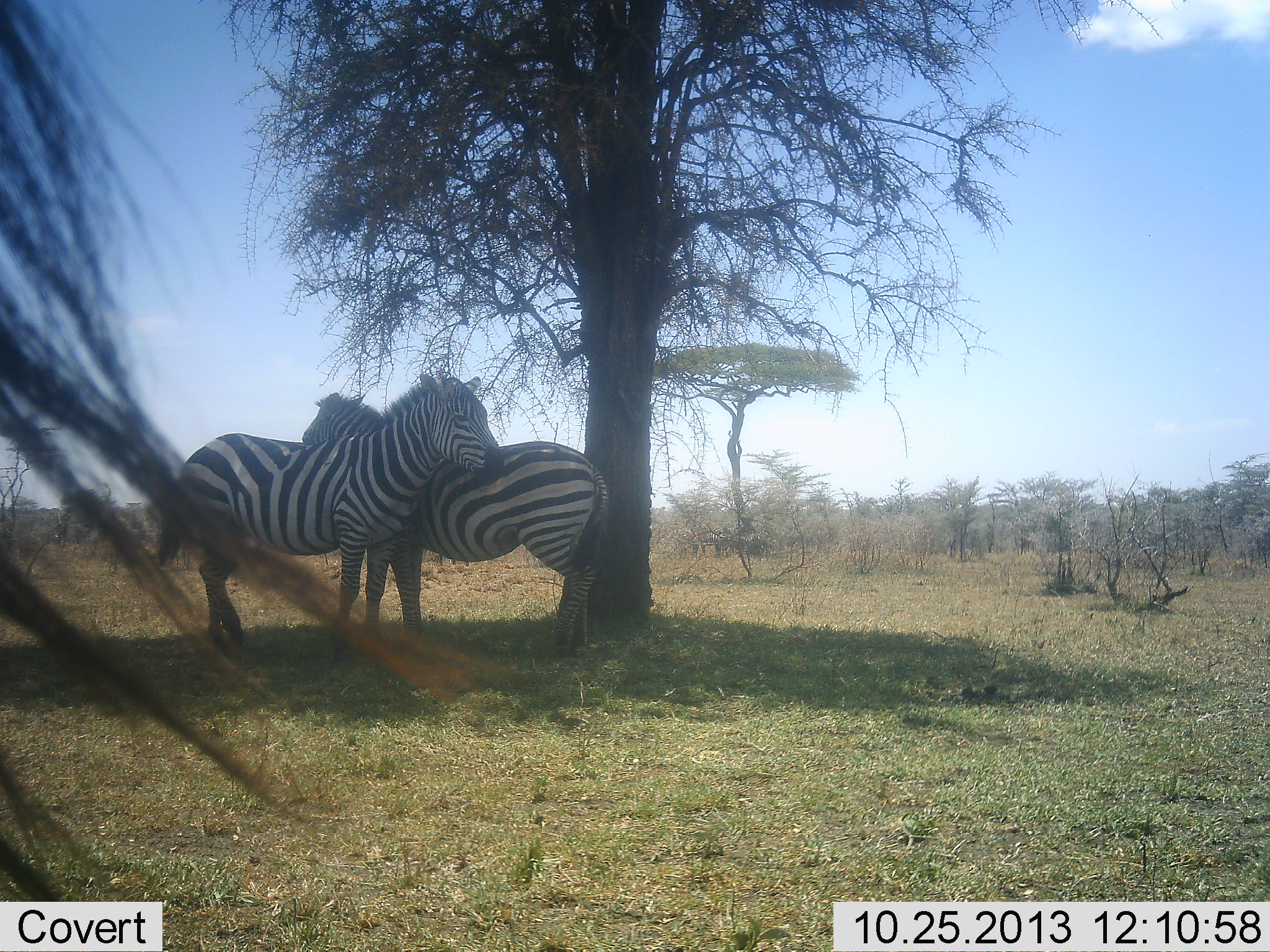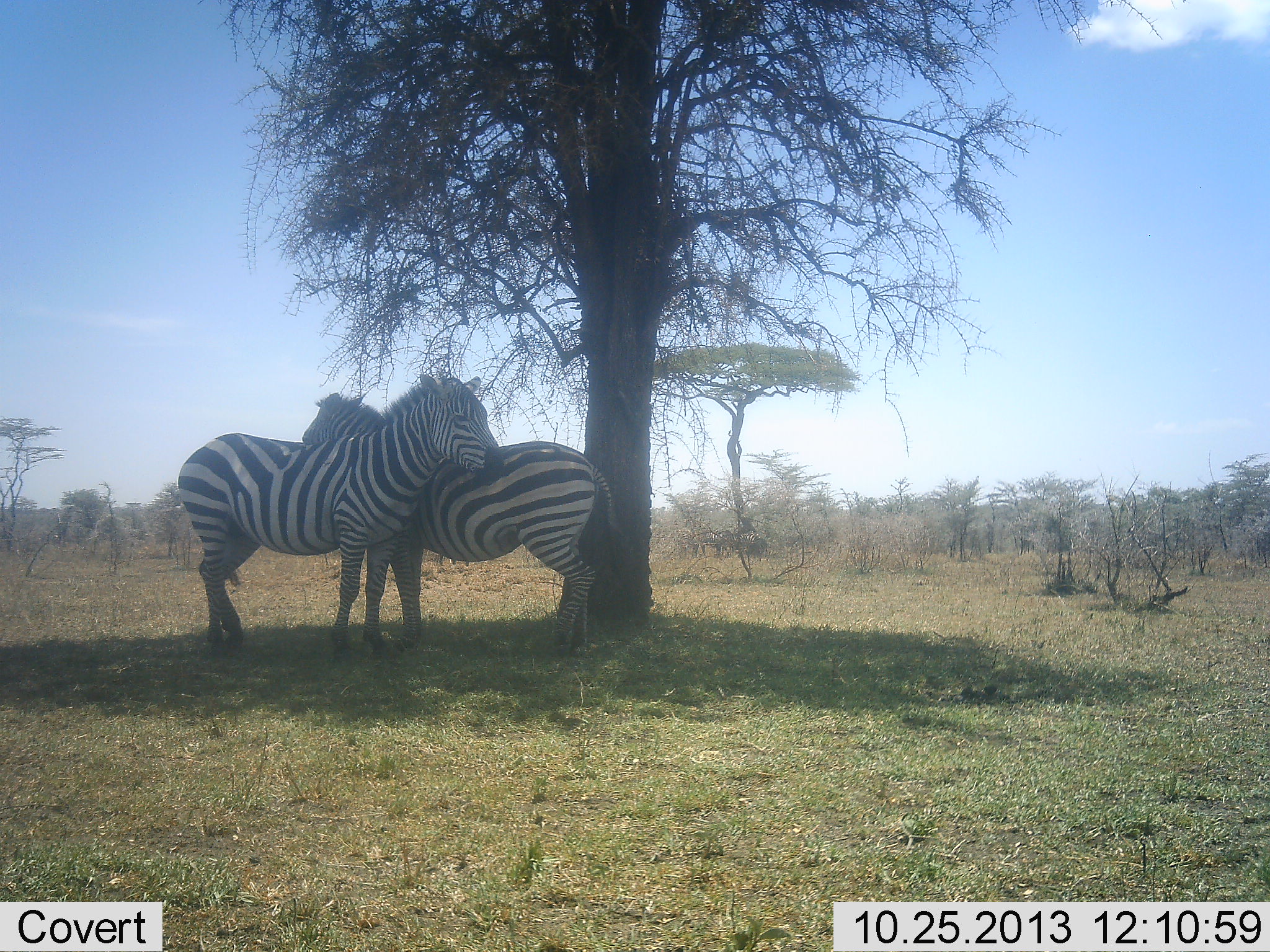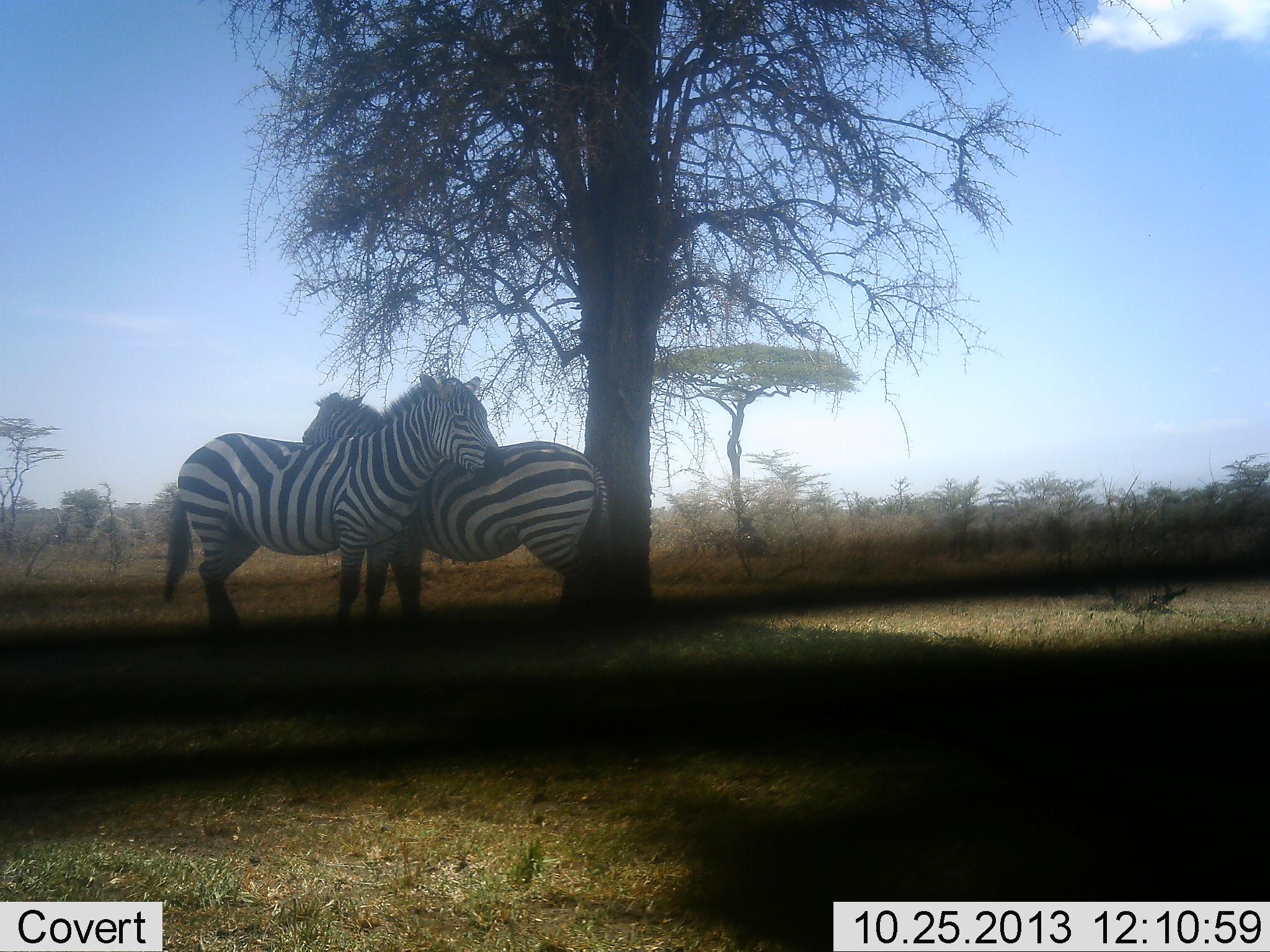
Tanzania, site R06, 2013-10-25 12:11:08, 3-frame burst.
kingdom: Animalia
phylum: Chordata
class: Mammalia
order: Perissodactyla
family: Equidae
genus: Equus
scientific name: Equus quagga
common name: plains zebra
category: zebra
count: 2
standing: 67%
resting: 13%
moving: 8%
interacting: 51%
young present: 0%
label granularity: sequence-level